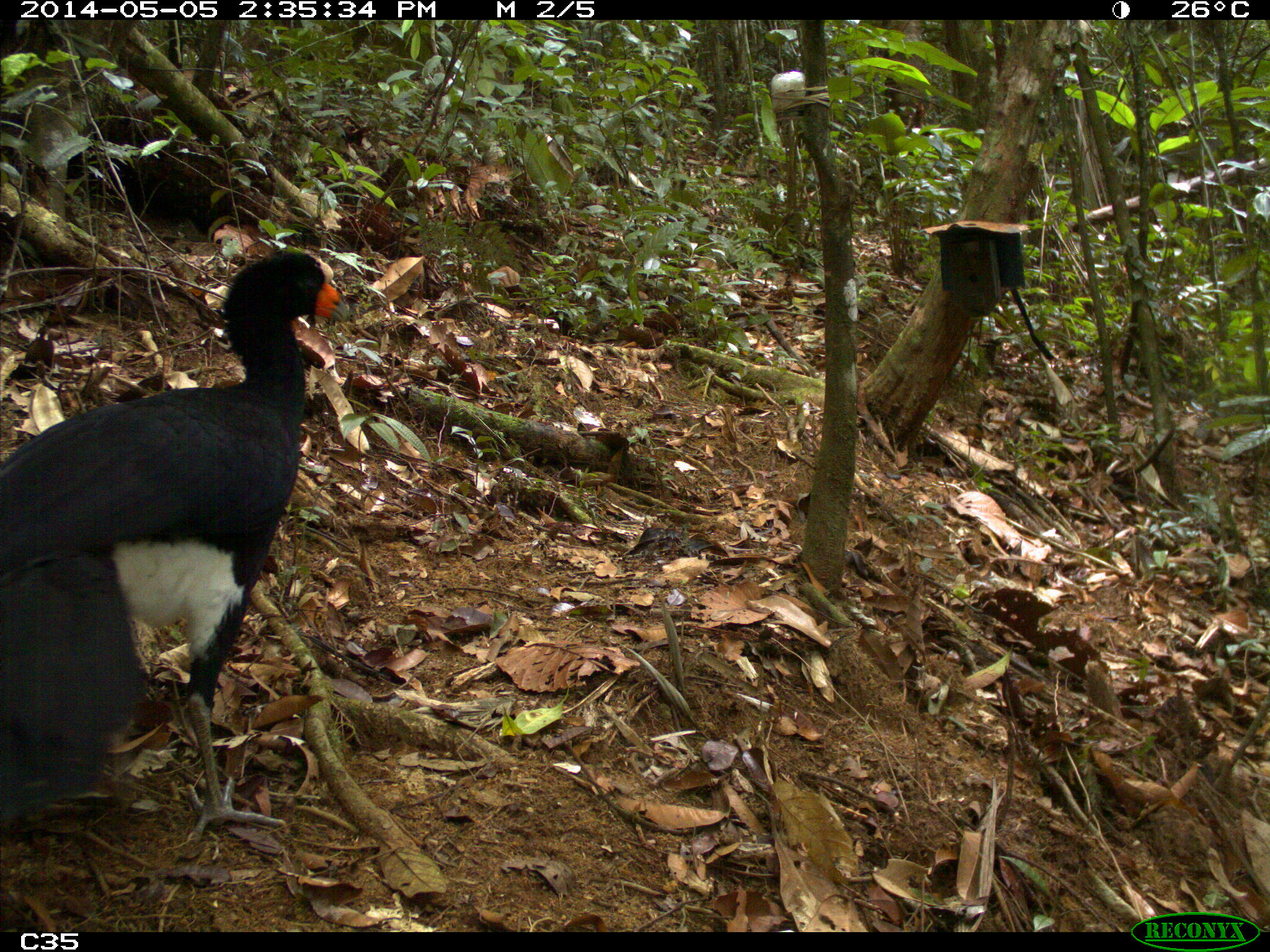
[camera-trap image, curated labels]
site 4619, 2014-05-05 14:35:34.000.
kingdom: Animalia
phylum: Chordata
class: Aves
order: Galliformes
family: Cracidae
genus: Crax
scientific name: Crax alector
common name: black curassow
Crax alector (black curassow), count 2, age adult, sex female.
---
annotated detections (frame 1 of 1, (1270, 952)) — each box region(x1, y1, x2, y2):
crax alector: region(0, 245, 349, 846)